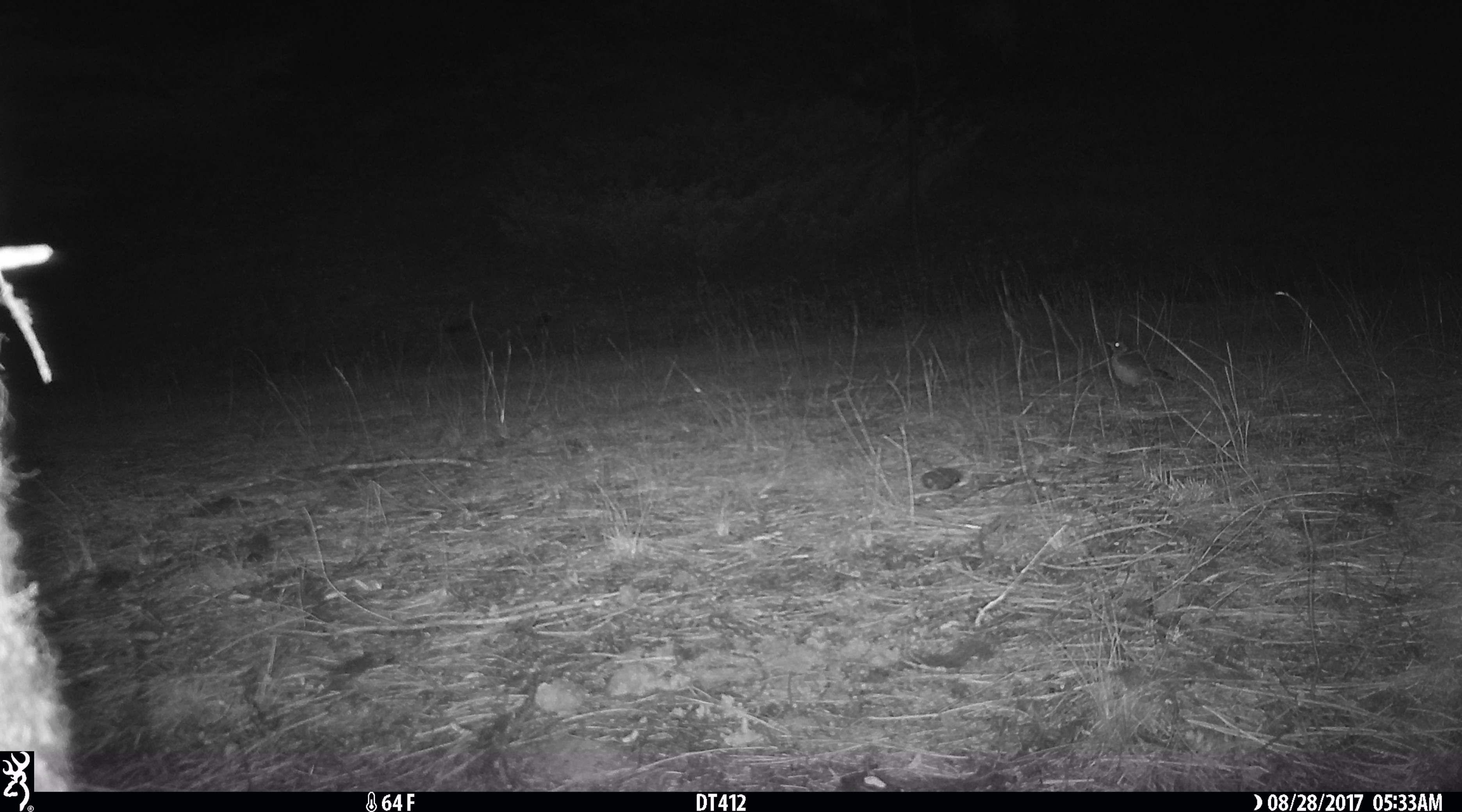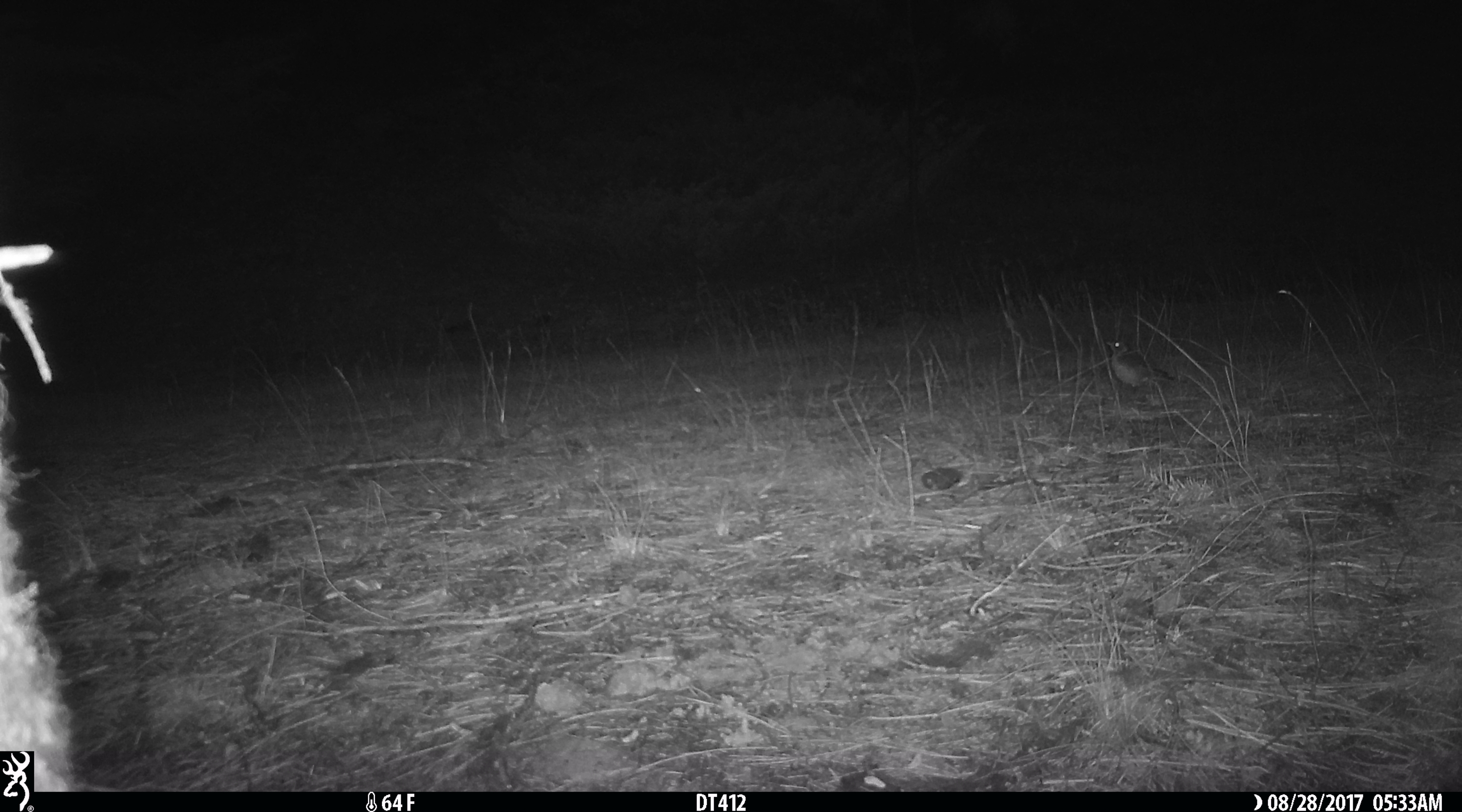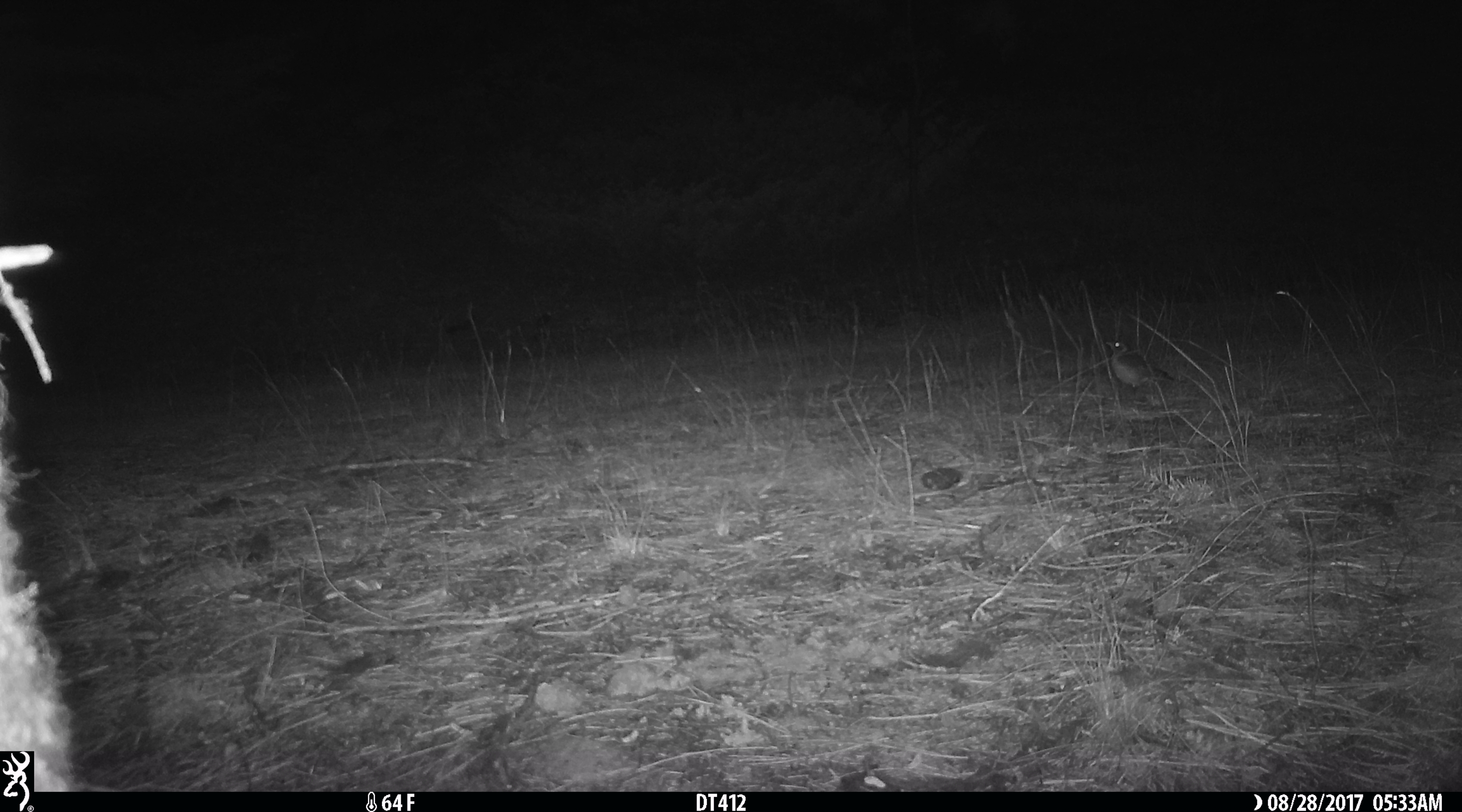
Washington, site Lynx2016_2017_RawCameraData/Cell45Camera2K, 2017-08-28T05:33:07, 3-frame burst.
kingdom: Animalia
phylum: Chordata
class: Aves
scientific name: Aves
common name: birds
Aves (birds). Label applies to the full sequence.